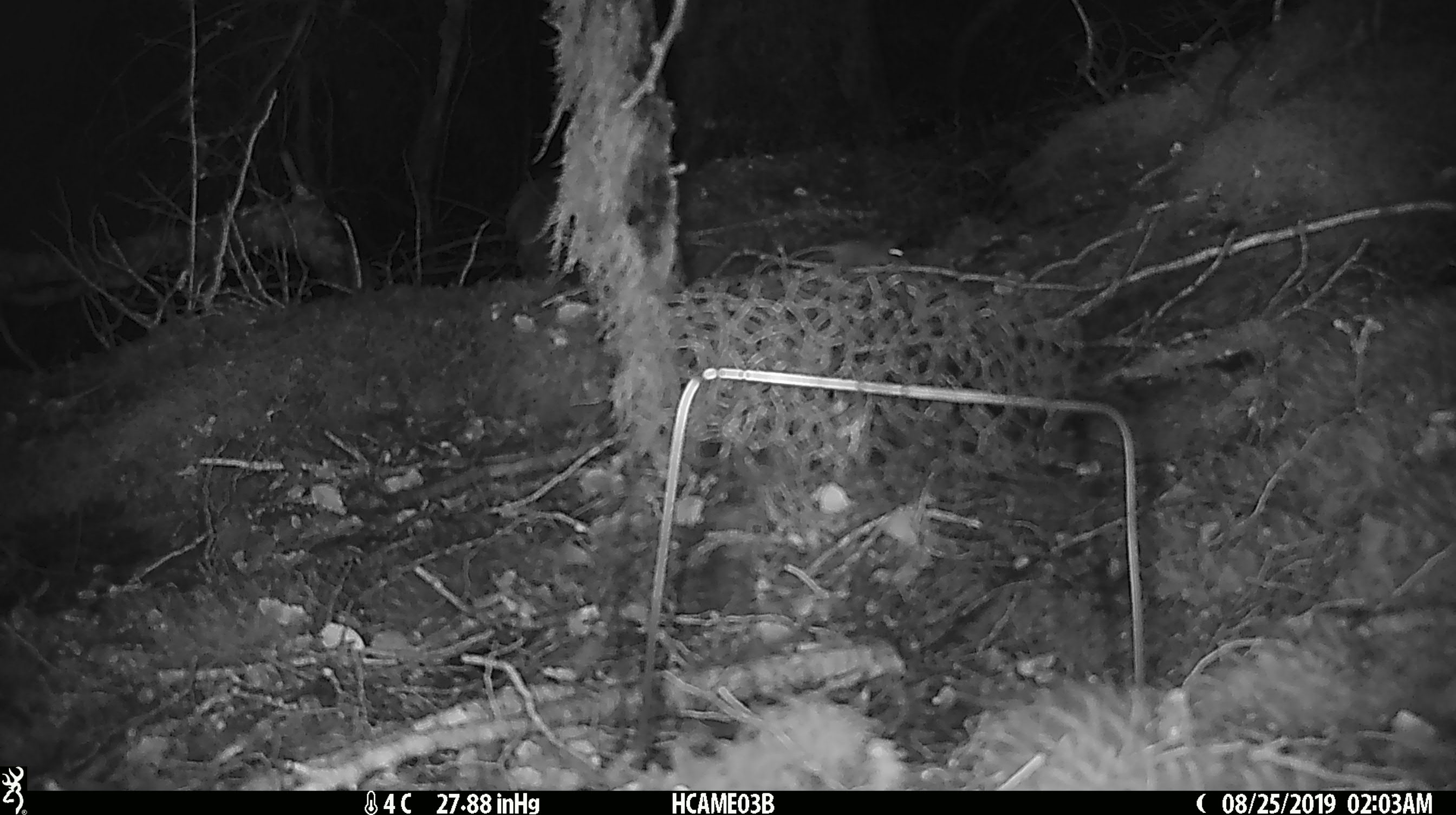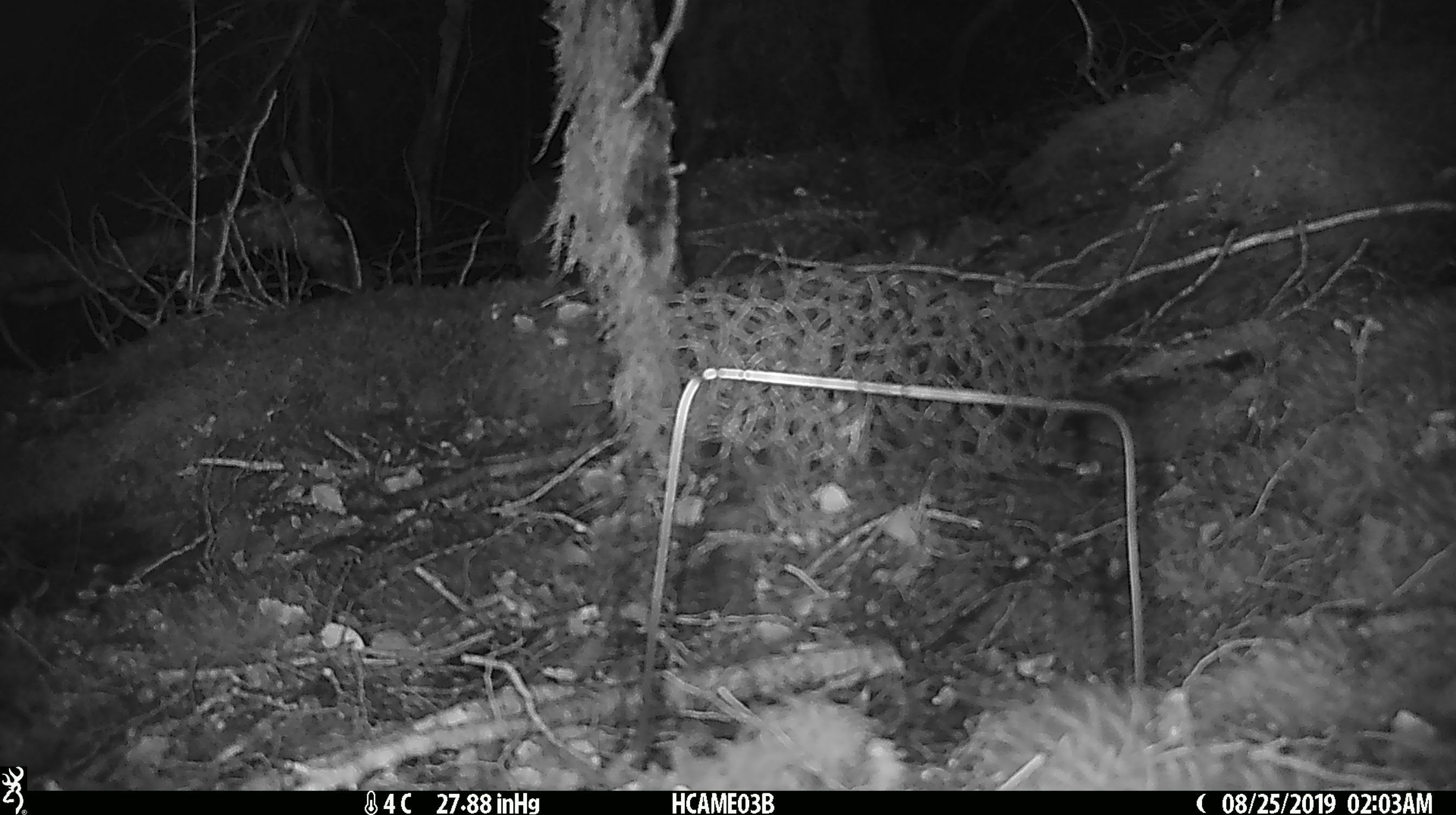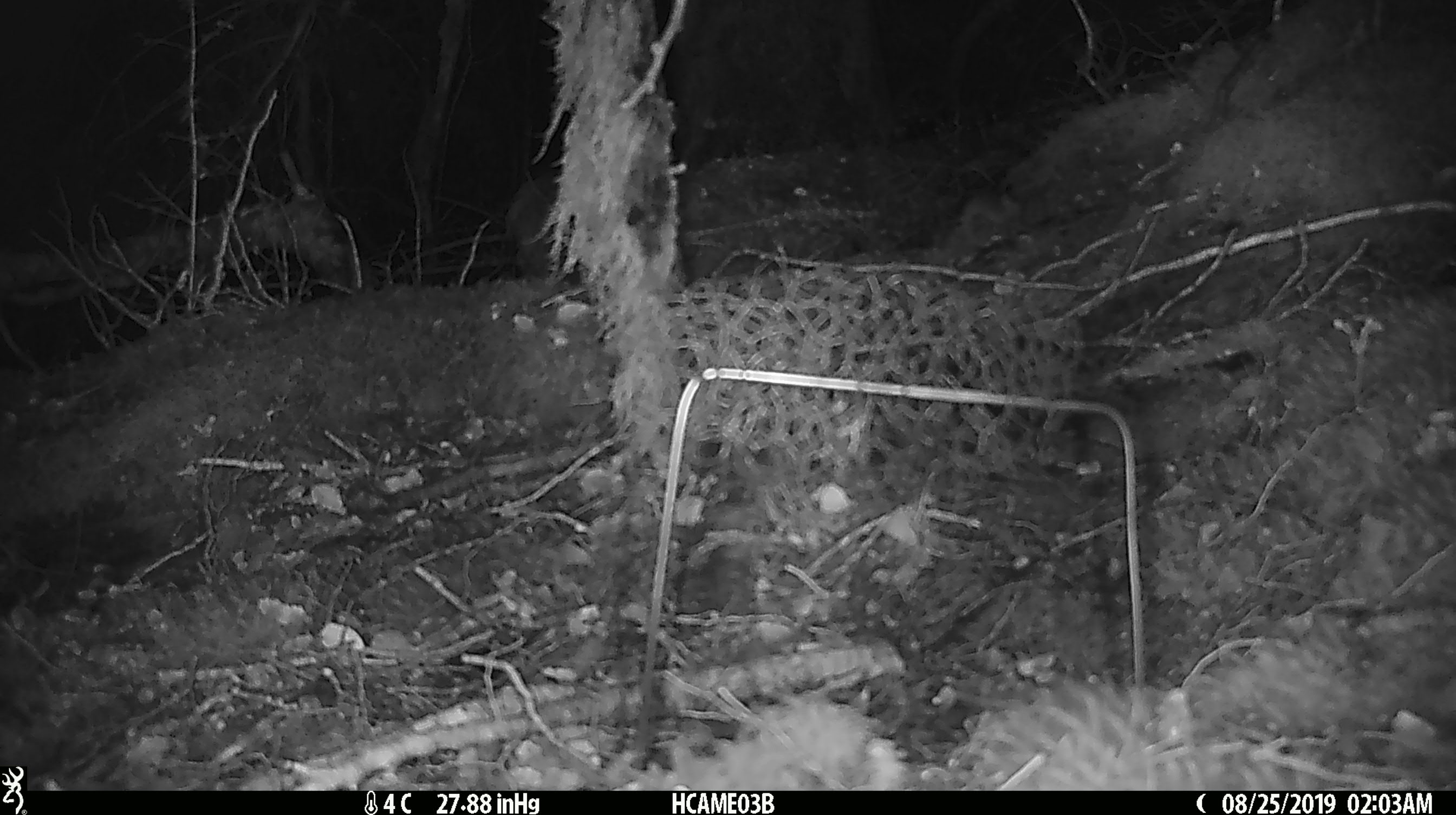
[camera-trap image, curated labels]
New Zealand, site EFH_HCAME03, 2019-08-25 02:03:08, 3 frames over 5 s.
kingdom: Animalia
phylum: Chordata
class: Mammalia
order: Rodentia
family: Muridae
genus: Mus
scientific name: Mus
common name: mouse